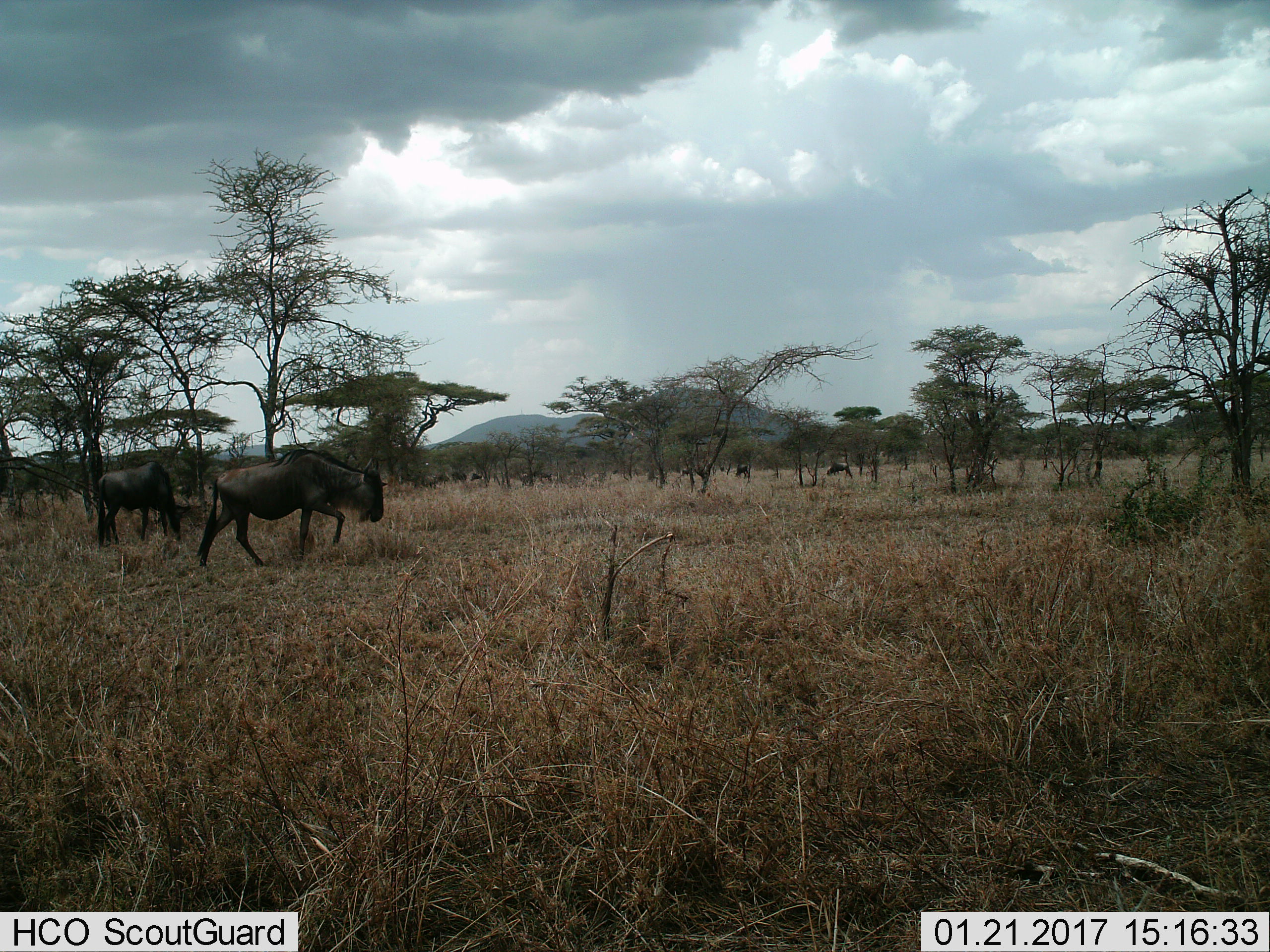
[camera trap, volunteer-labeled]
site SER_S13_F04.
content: unidentified animal